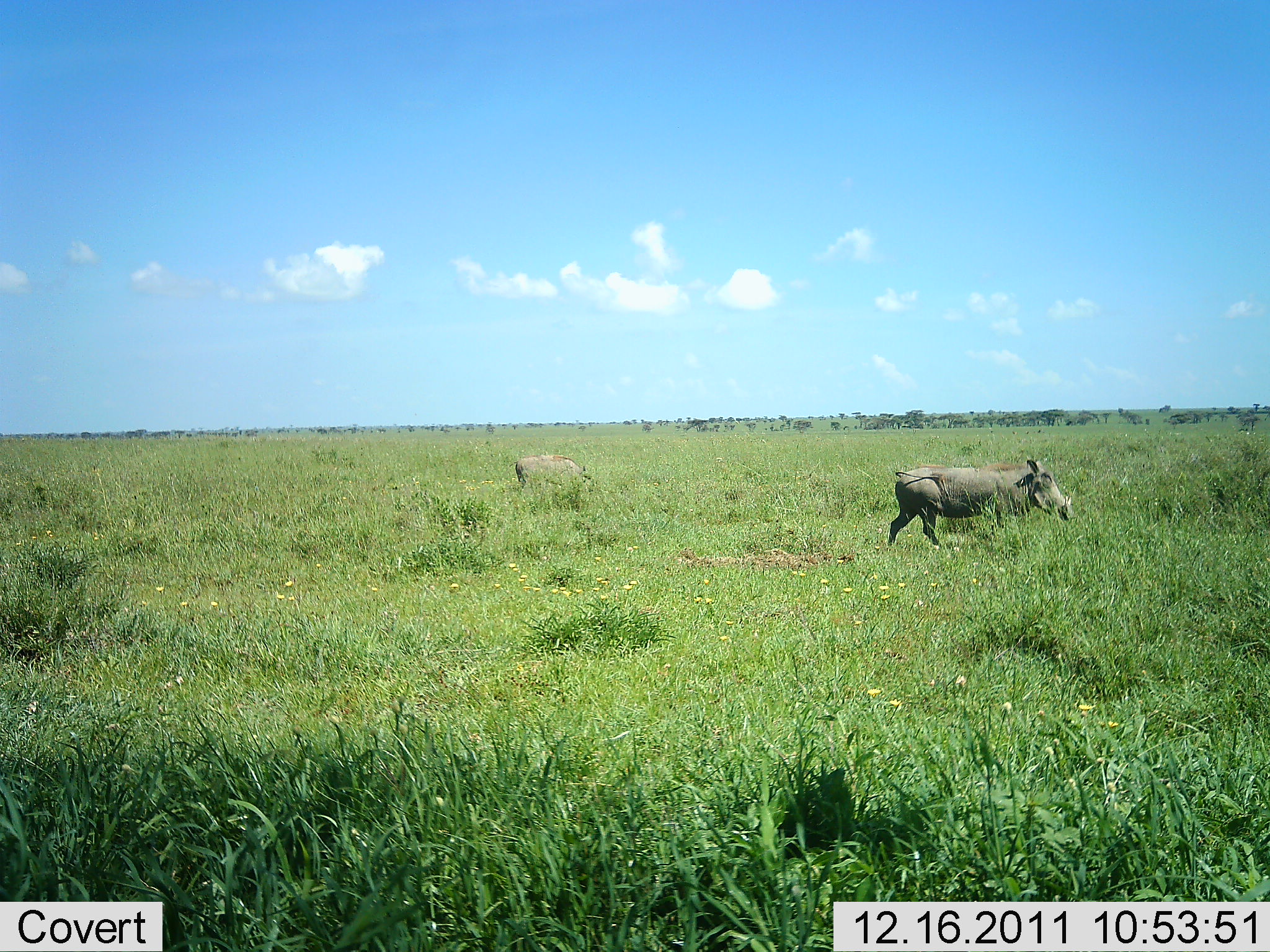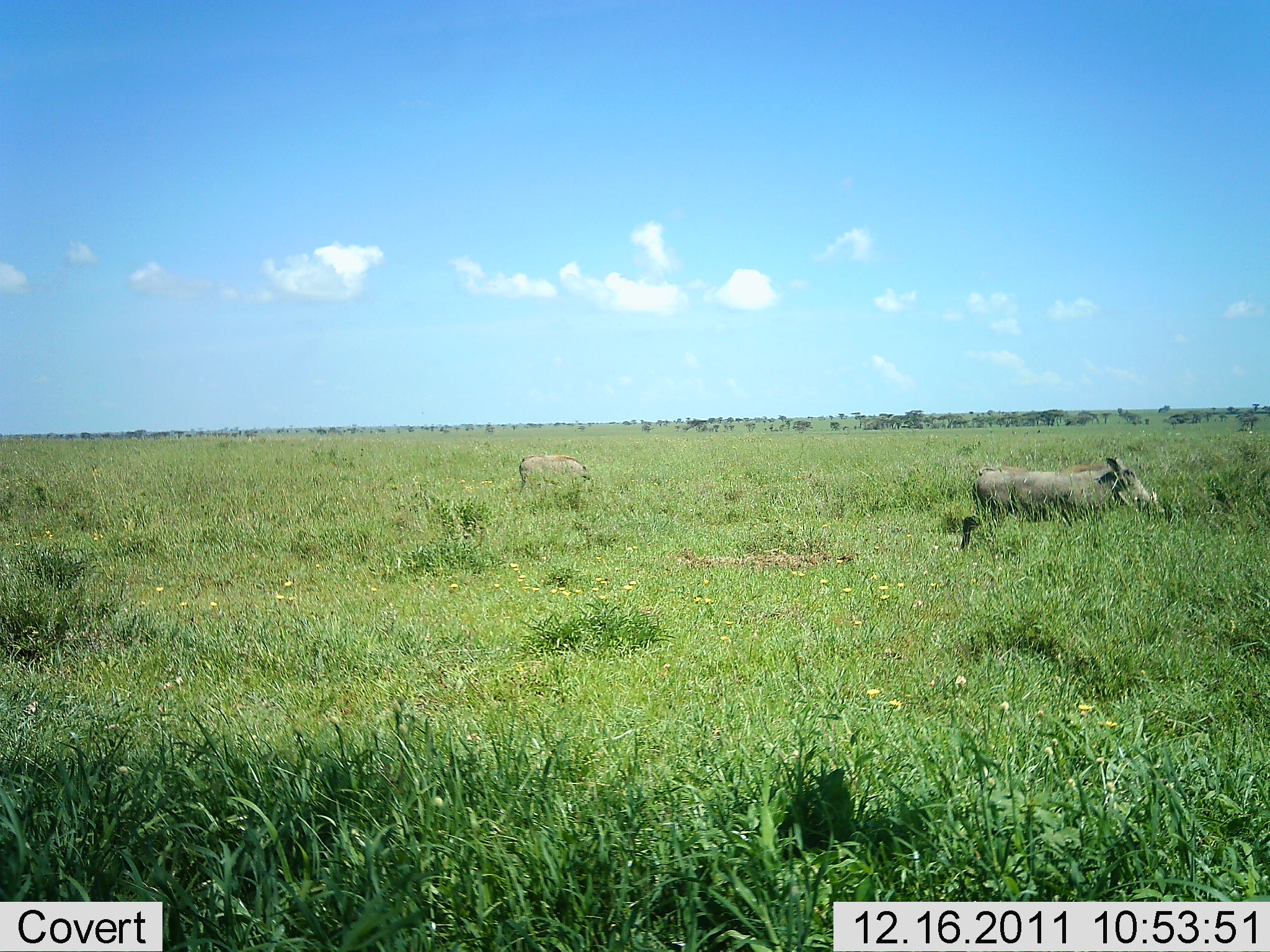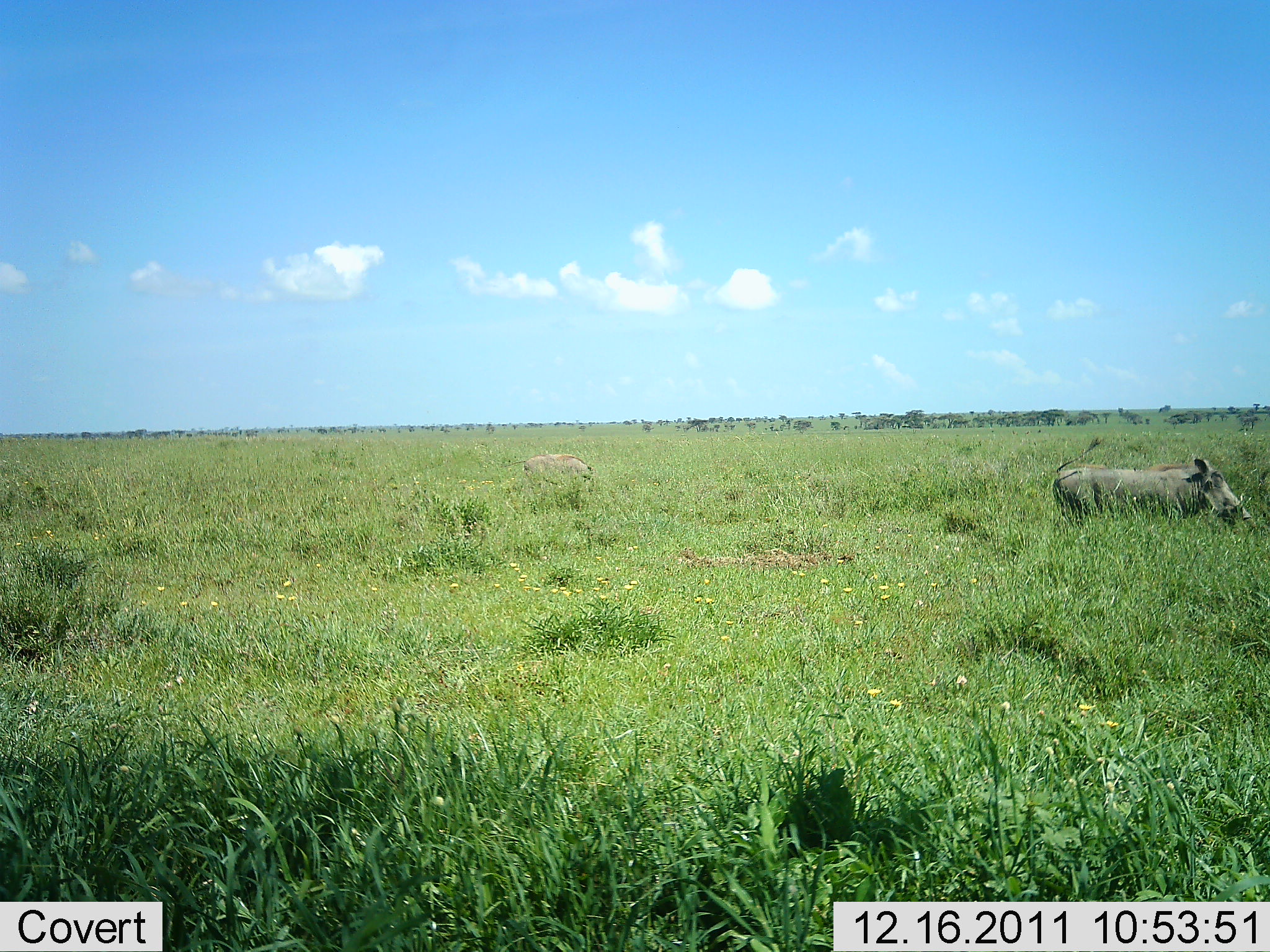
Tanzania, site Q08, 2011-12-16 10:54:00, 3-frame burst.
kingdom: Animalia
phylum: Chordata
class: Mammalia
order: Artiodactyla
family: Suidae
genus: Phacochoerus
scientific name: Phacochoerus africanus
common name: warthog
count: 2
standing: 8%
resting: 0%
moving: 100%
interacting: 0%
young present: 0%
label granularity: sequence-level